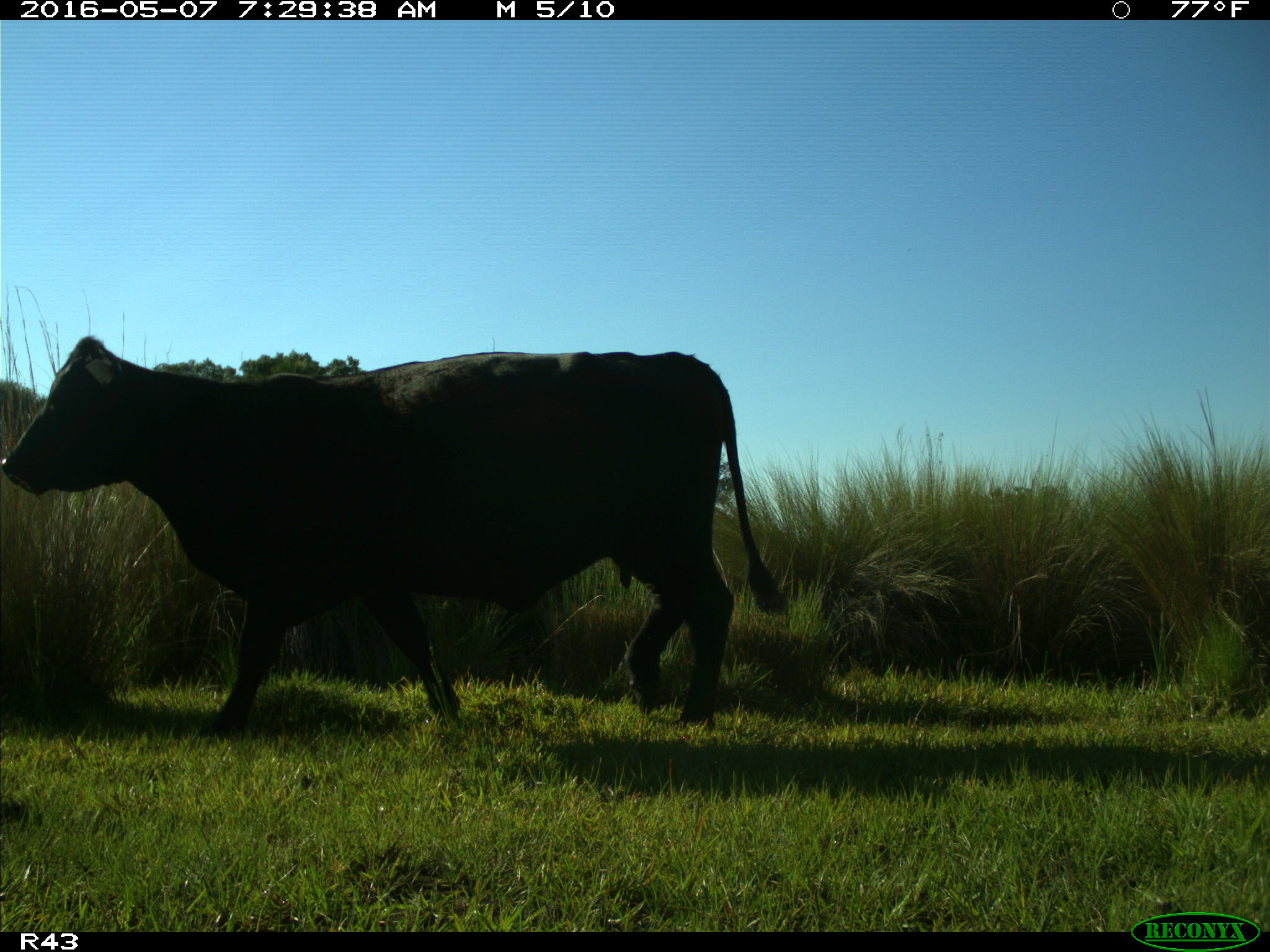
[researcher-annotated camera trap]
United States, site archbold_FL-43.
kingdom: Animalia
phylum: Chordata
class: Mammalia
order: Artiodactyla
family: Bovidae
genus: Bos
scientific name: Bos taurus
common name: domestic cow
Bos taurus (domestic cow).